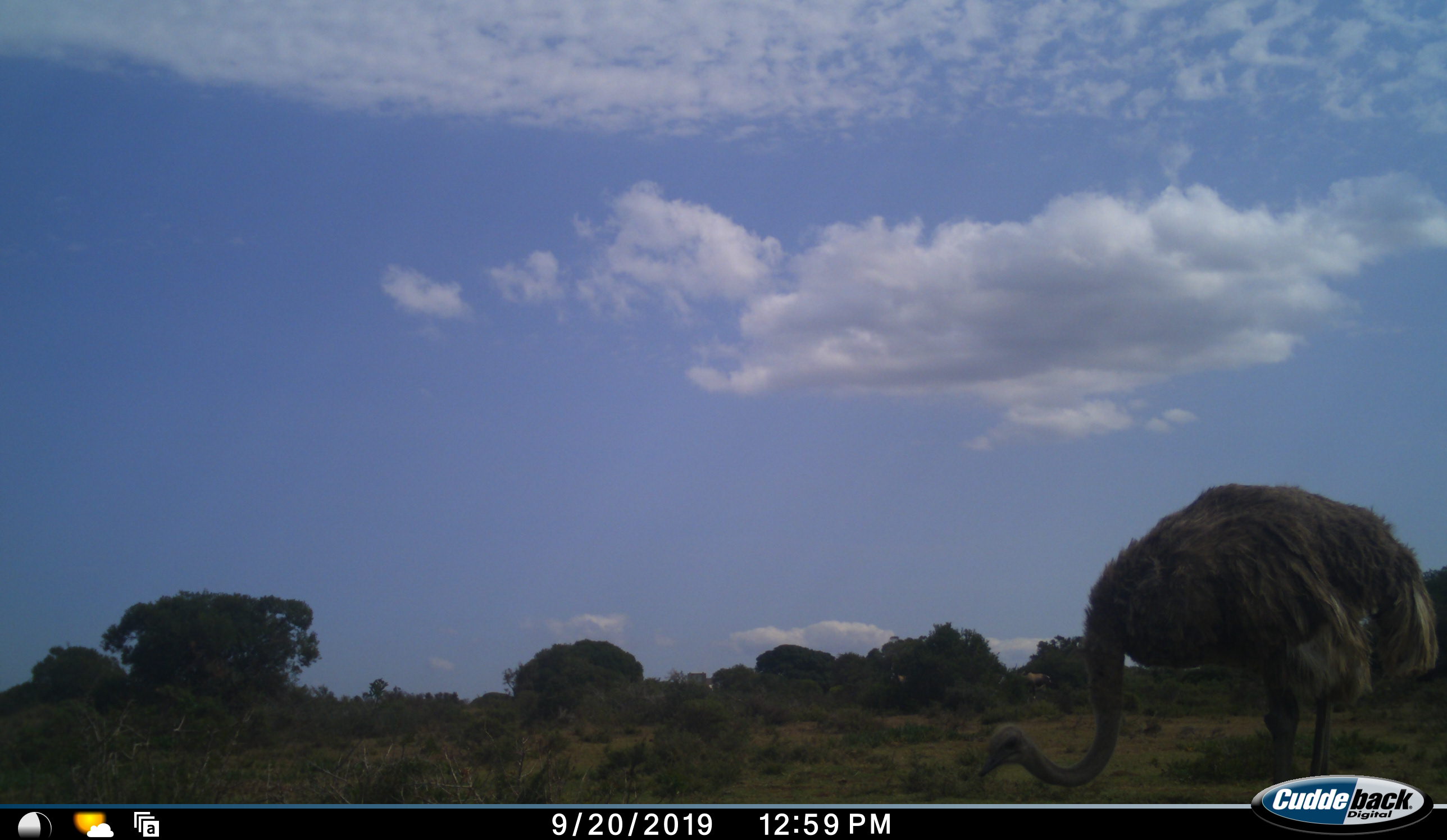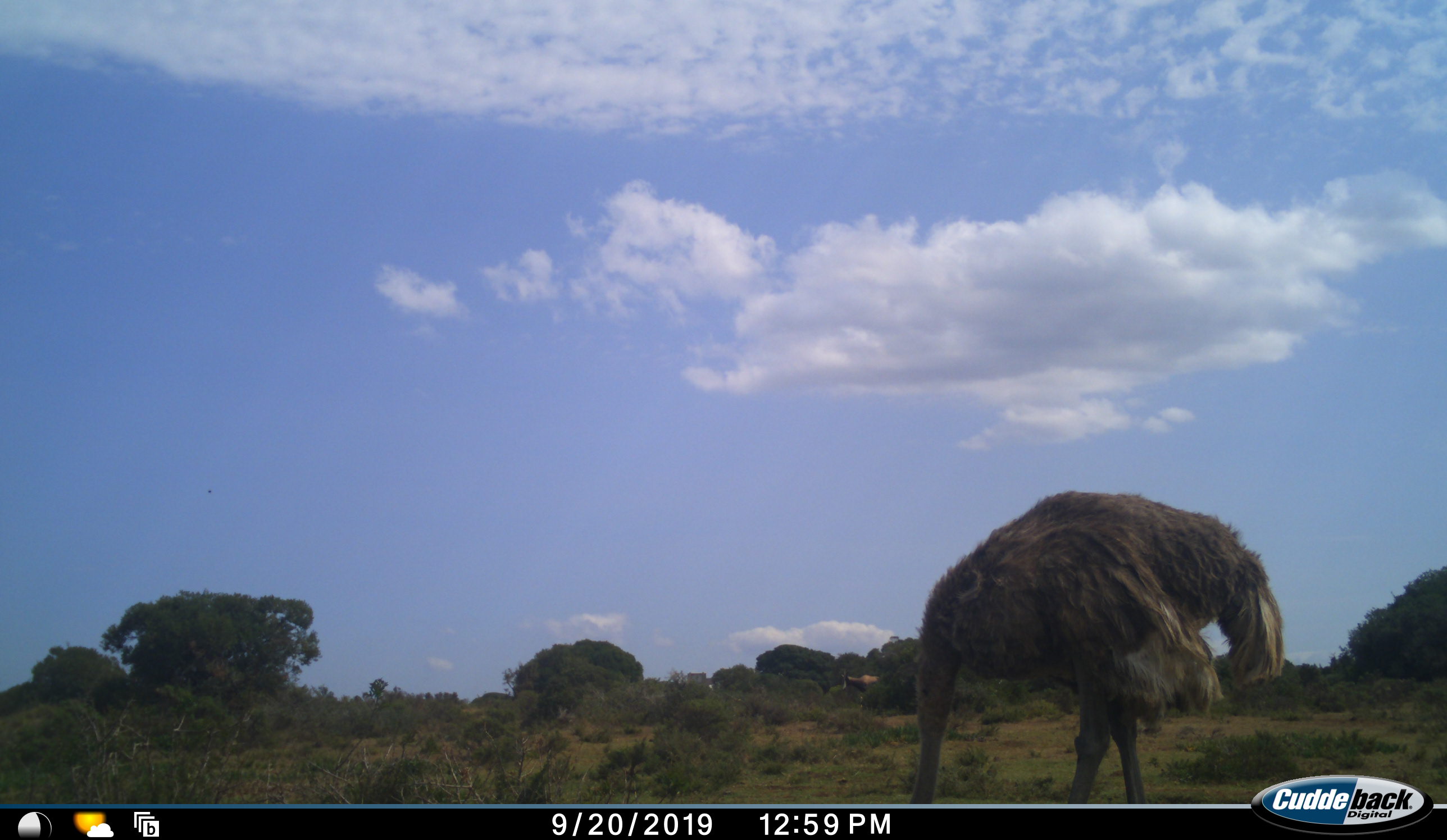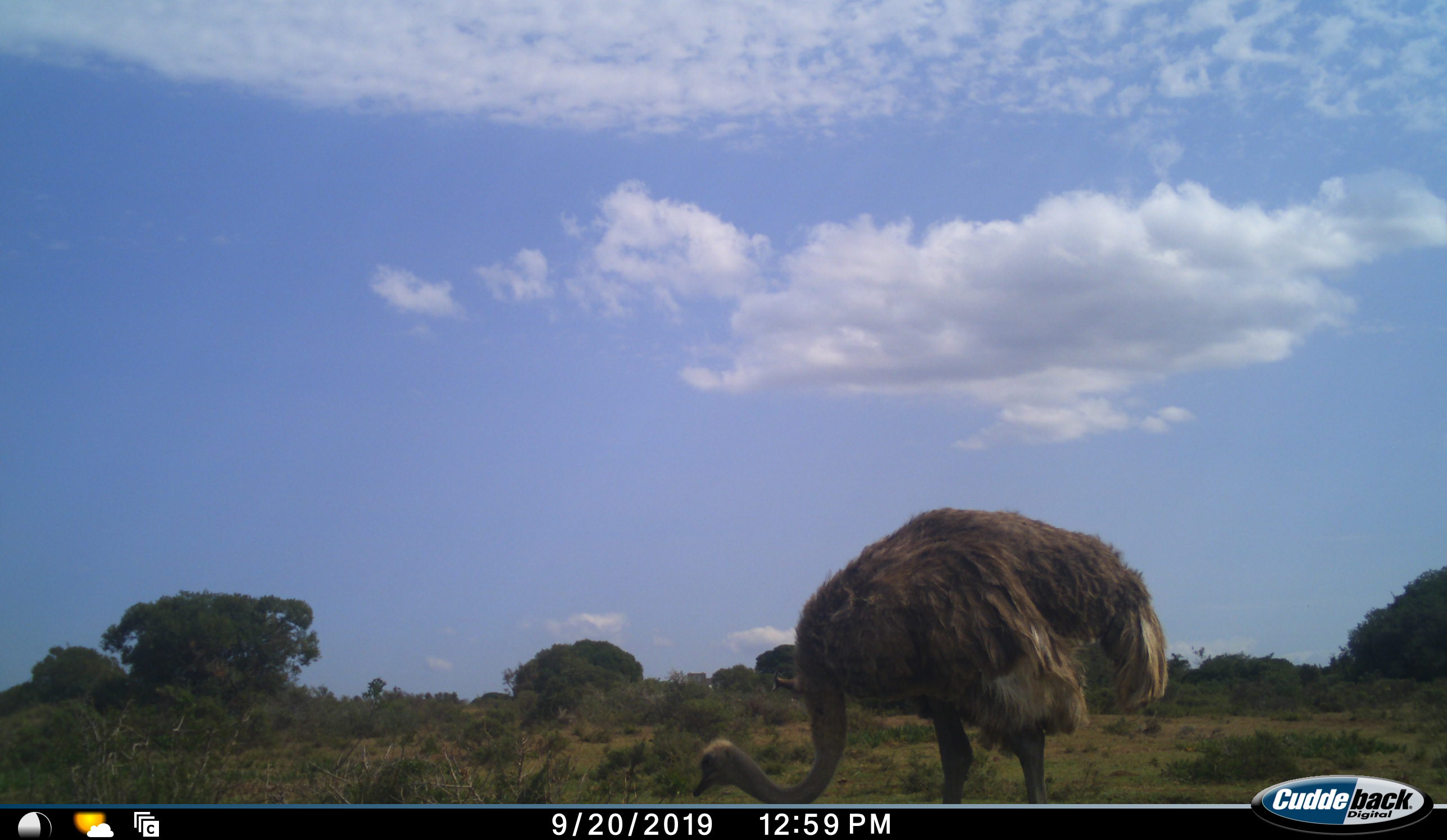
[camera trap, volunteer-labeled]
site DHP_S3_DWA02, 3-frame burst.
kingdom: Animalia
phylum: Chordata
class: Aves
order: Struthioniformes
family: Struthionidae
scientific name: Struthionidae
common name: ostrich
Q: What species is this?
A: Ostrich (Struthionidae).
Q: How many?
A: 1.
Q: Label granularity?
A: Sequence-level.